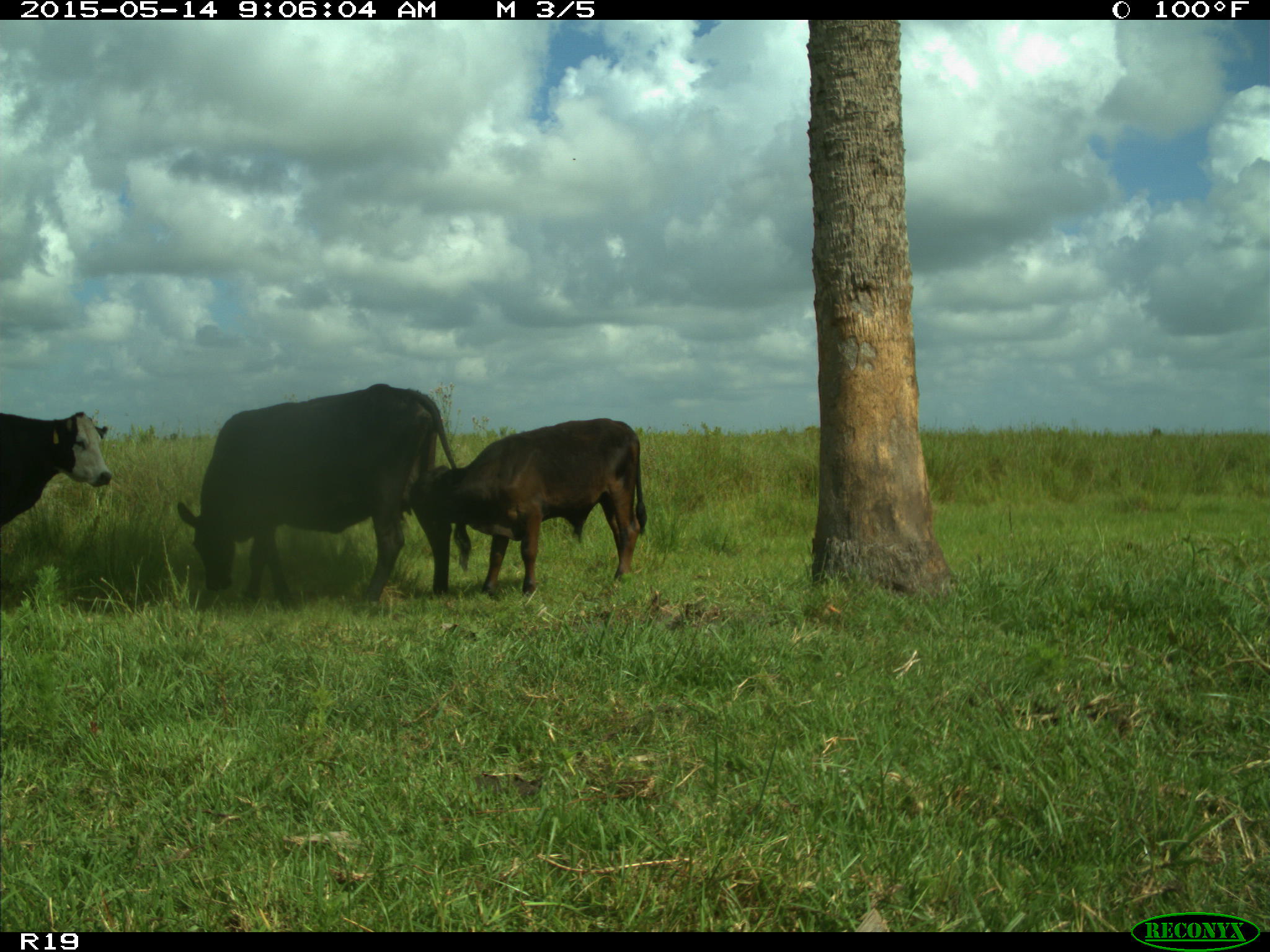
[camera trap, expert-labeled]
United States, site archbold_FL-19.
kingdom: Animalia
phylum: Chordata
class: Mammalia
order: Artiodactyla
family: Bovidae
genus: Bos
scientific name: Bos taurus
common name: domestic cow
Bos taurus (domestic cow).